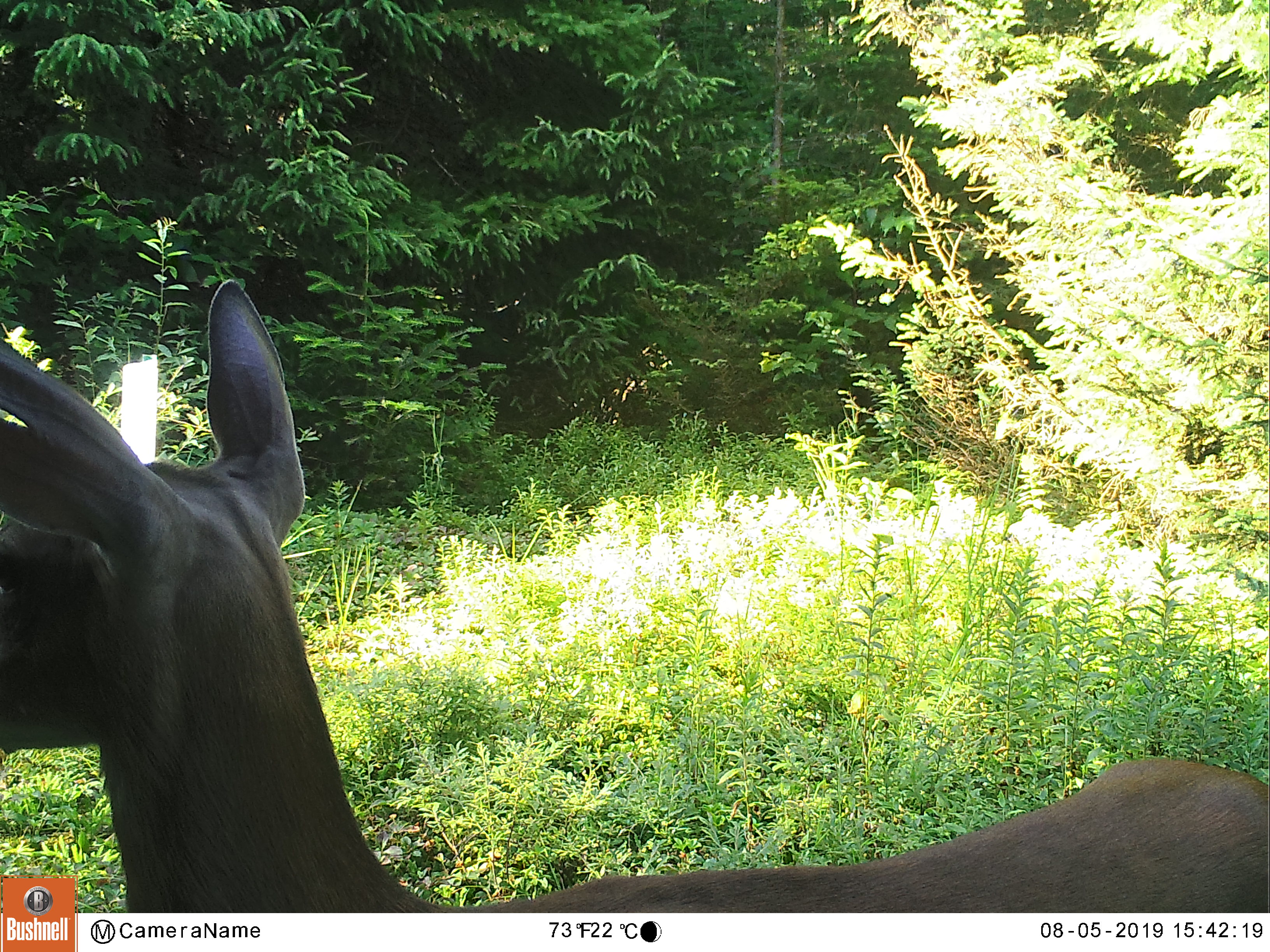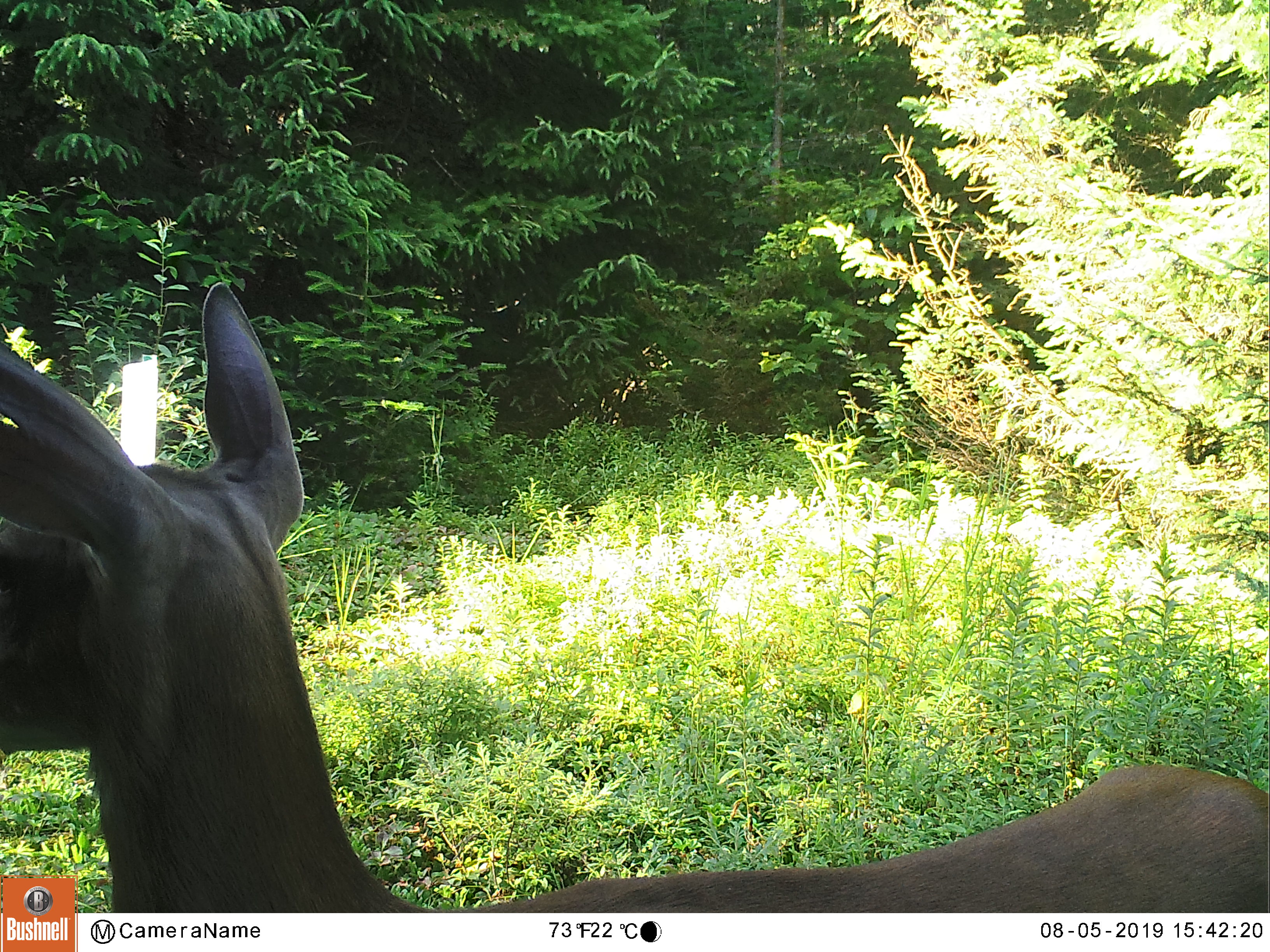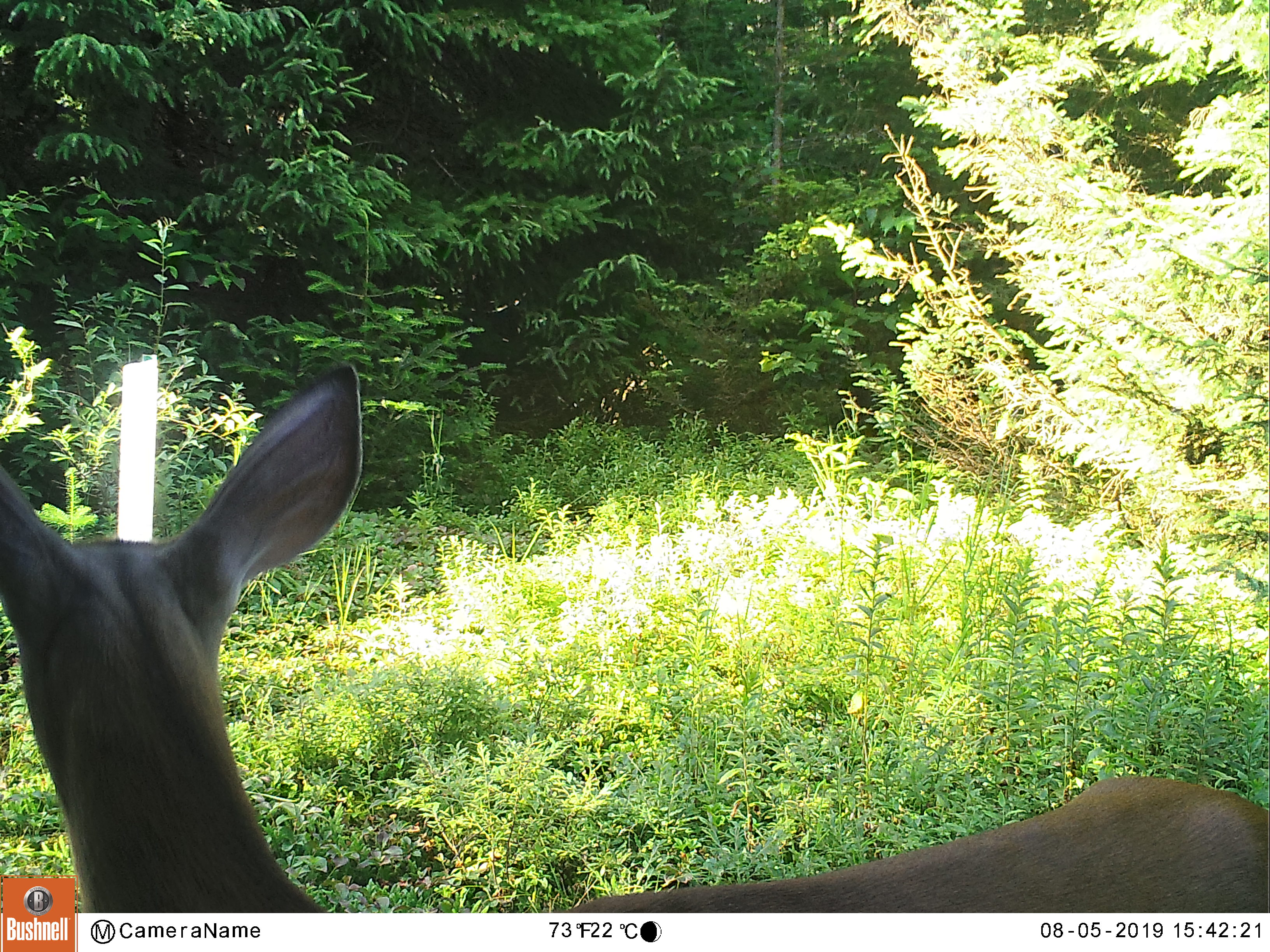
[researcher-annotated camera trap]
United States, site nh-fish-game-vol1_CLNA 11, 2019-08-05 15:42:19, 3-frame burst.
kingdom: Animalia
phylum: Chordata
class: Mammalia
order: Artiodactyla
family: Cervidae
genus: Odocoileus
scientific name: Odocoileus virginianus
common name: white-tailed deer